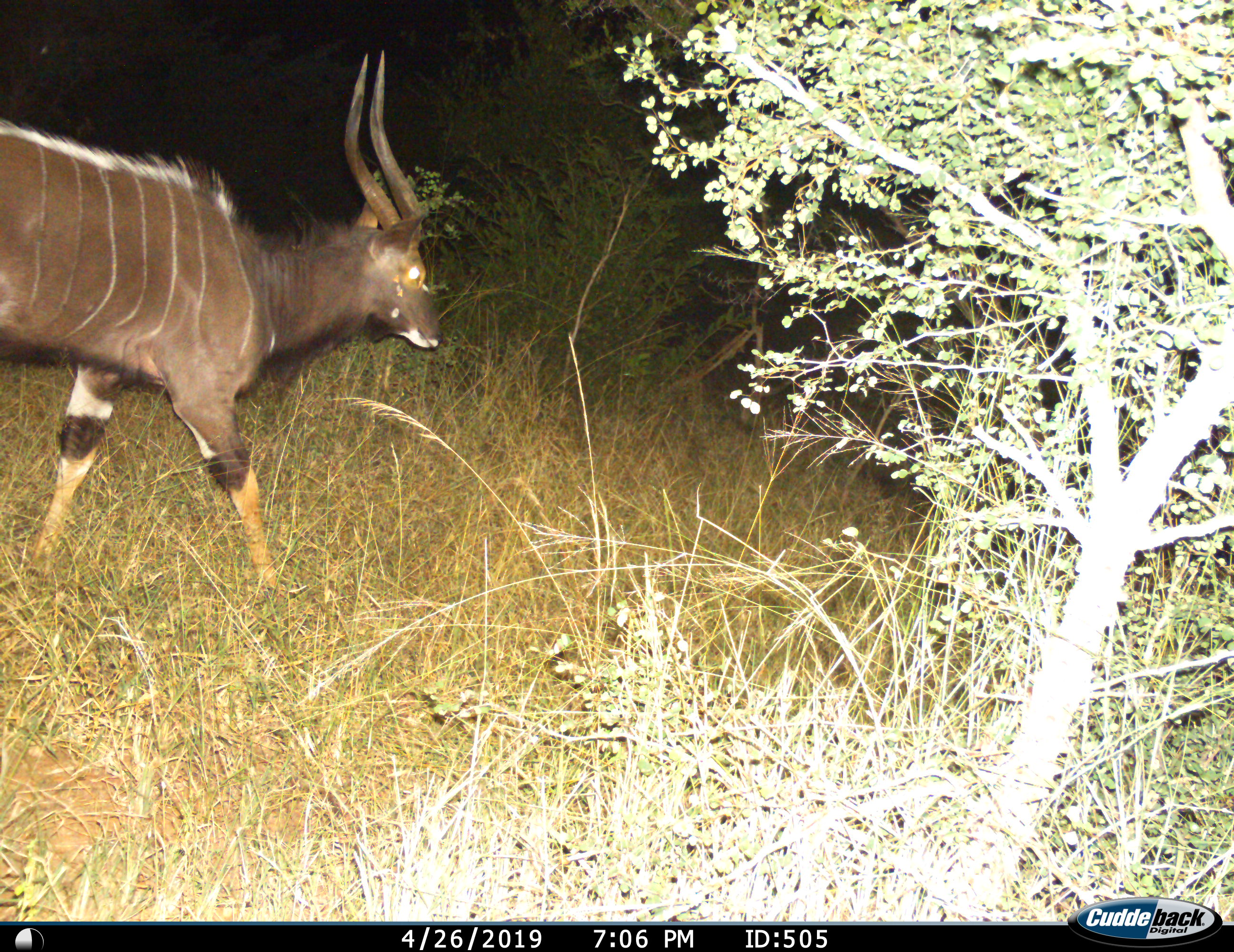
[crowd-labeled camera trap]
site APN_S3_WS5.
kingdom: Animalia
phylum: Chordata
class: Mammalia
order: Artiodactyla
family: Bovidae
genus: Tragelaphus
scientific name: Tragelaphus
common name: kudu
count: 1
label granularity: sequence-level